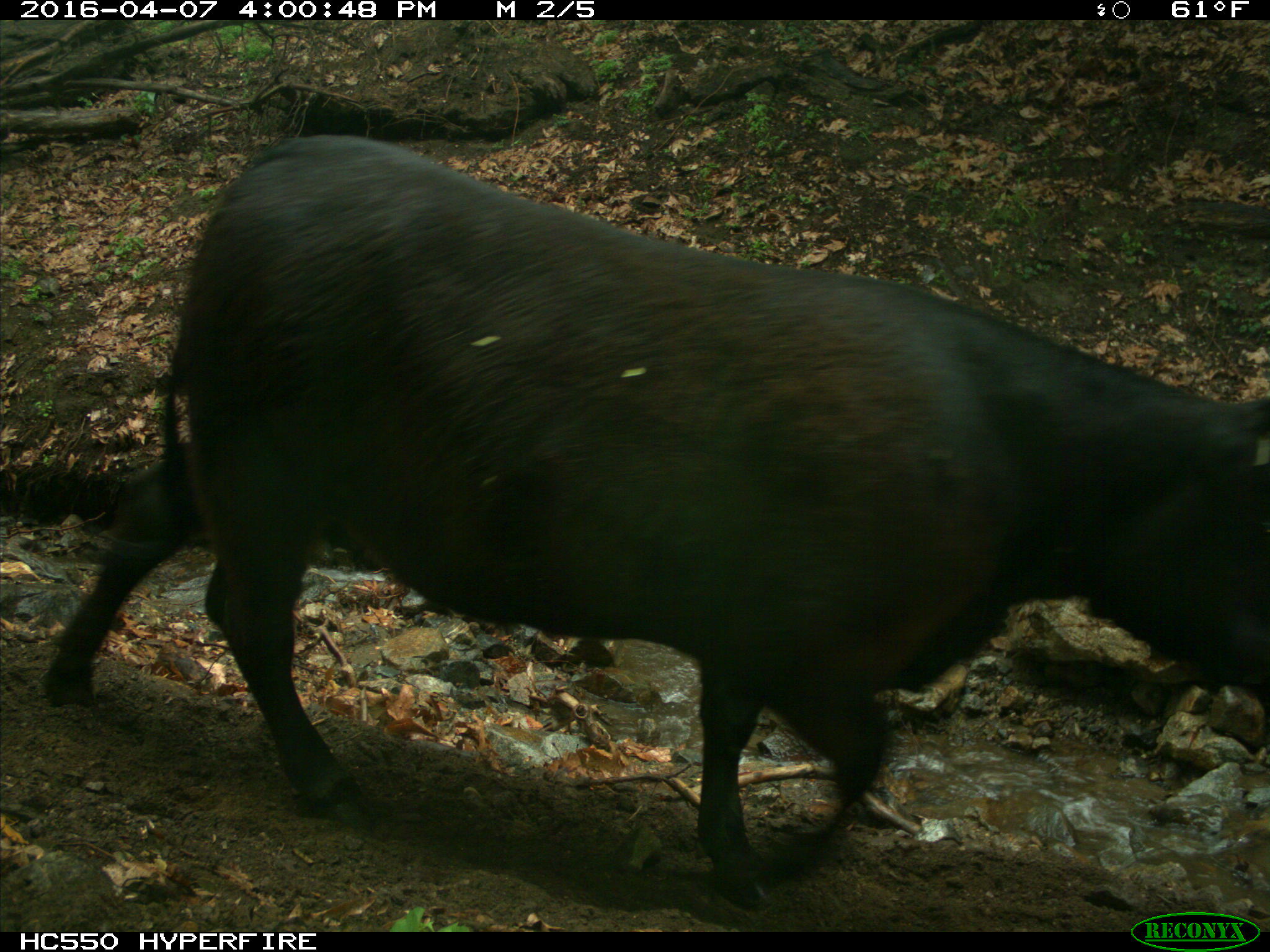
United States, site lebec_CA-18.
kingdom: Animalia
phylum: Chordata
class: Mammalia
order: Artiodactyla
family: Bovidae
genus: Bos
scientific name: Bos taurus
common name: domestic cow